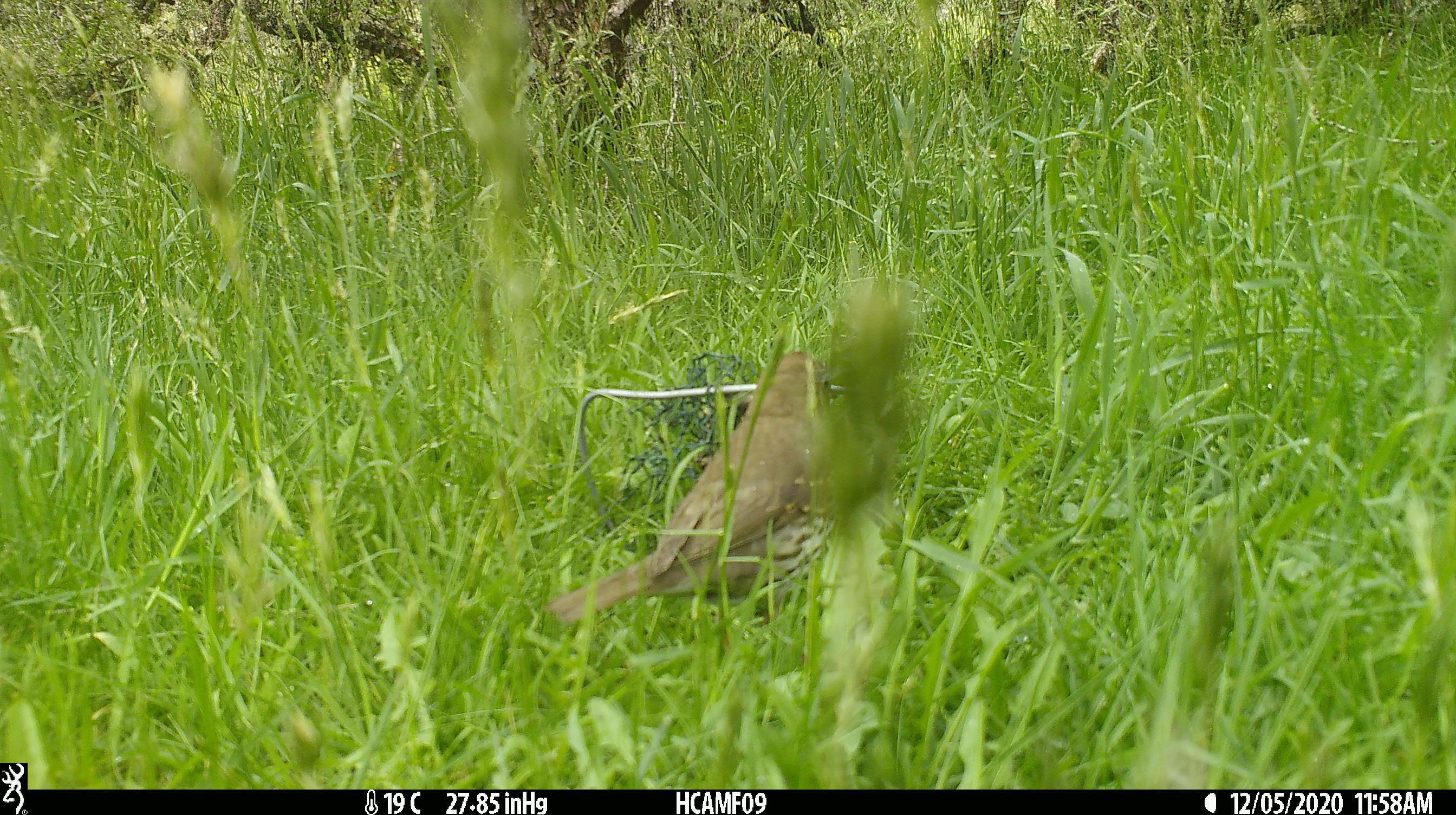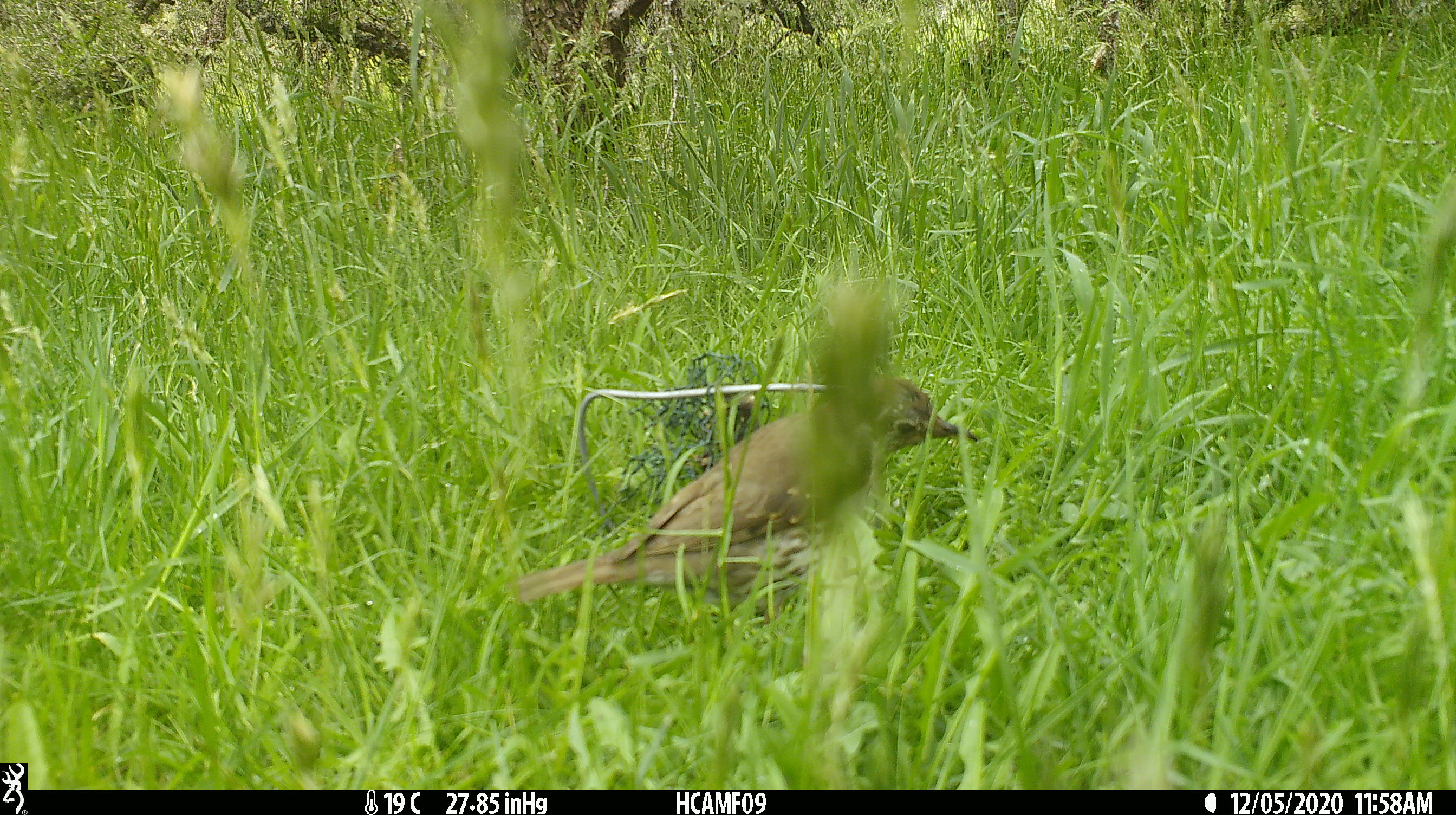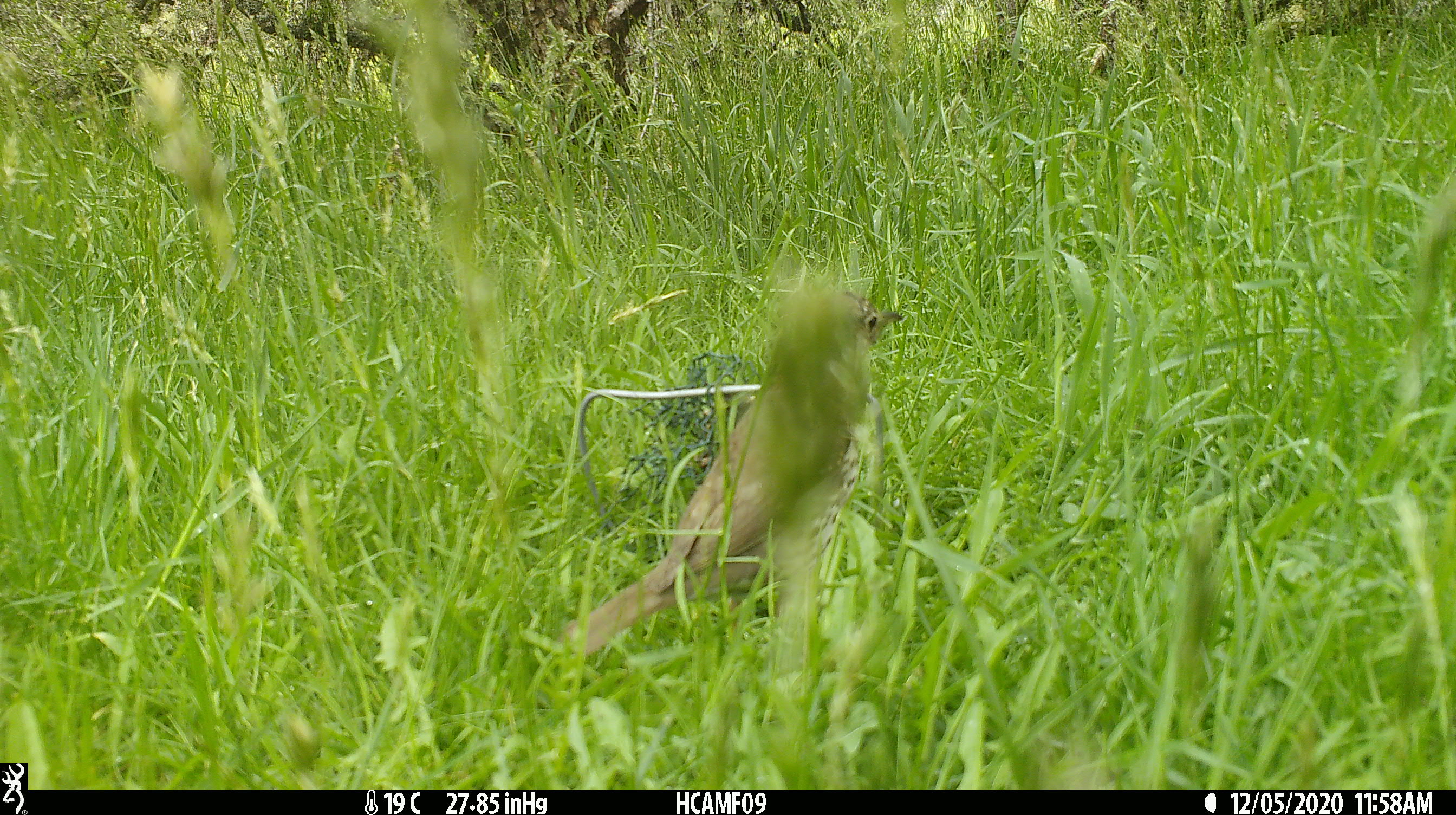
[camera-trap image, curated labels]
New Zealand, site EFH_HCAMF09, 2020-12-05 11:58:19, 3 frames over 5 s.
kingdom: Animalia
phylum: Chordata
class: Aves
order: Passeriformes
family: Turdidae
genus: Turdus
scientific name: Turdus philomelos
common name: song thrush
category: thrush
Thrush (song thrush) (Turdus philomelos).